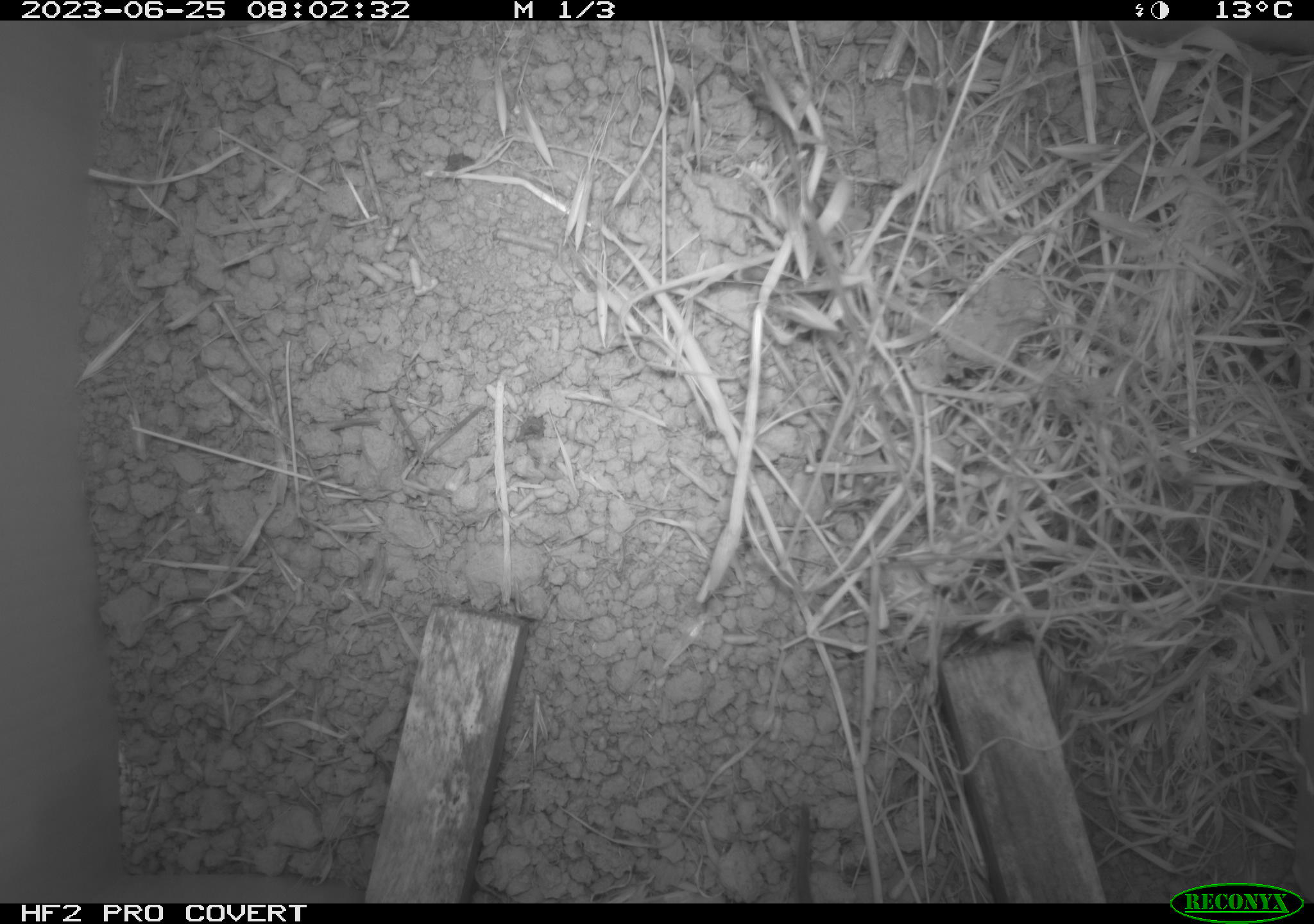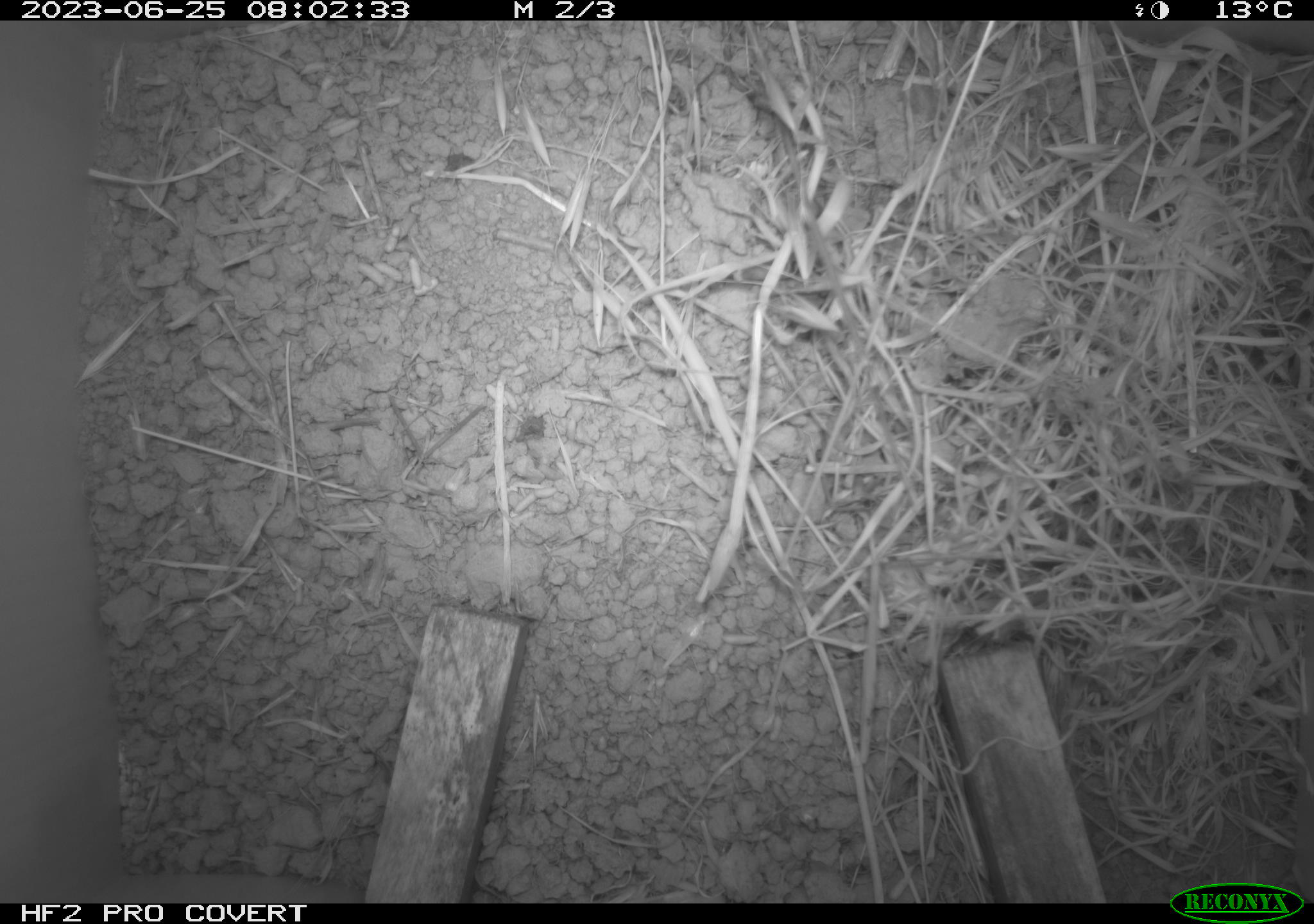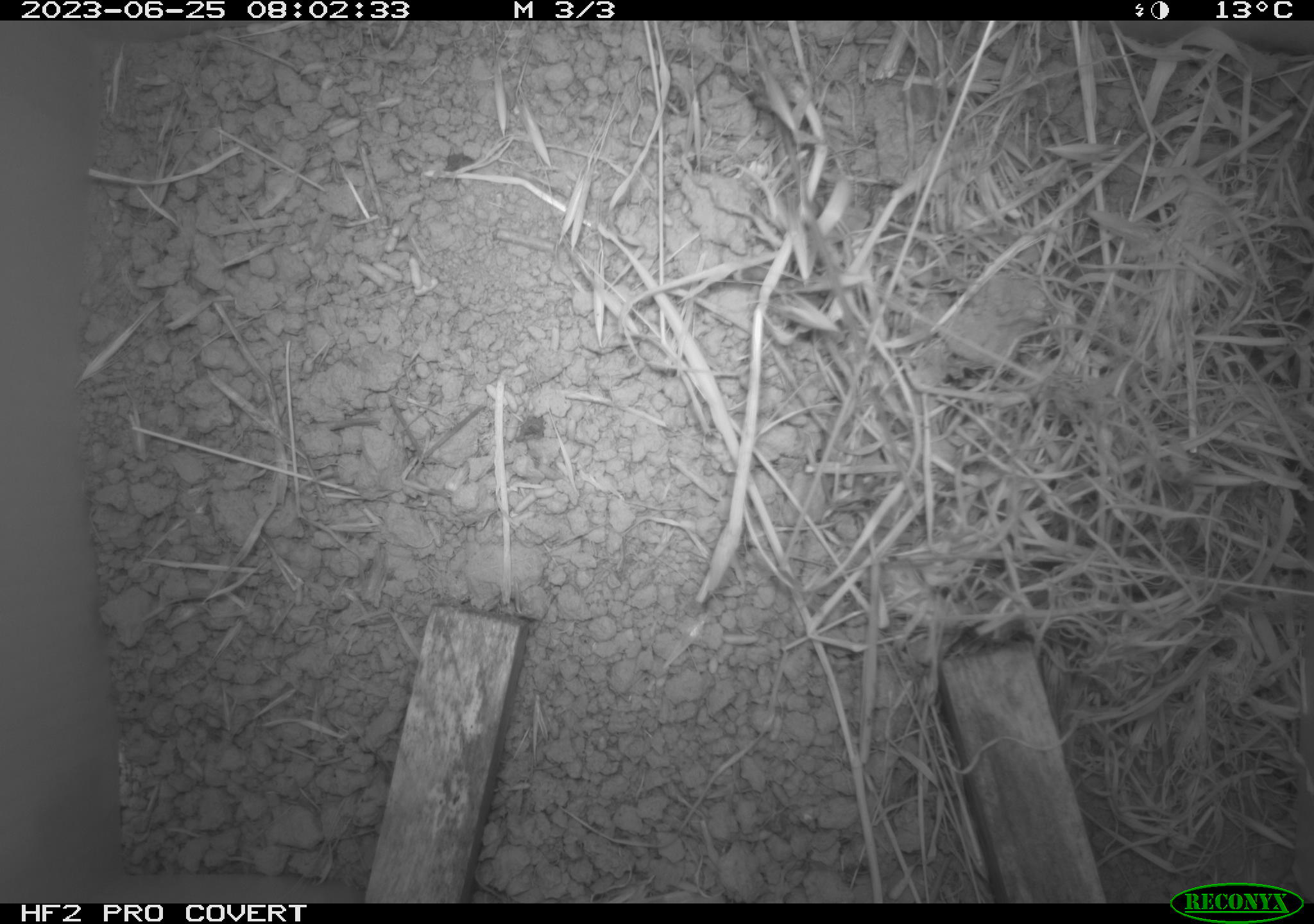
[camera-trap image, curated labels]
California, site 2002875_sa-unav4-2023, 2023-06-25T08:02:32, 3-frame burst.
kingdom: Animalia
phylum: Chordata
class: Mammalia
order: Rodentia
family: Cricetidae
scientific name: Arvicolinae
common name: voles, lemmings, and muskrats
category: arvicolinae subfamily